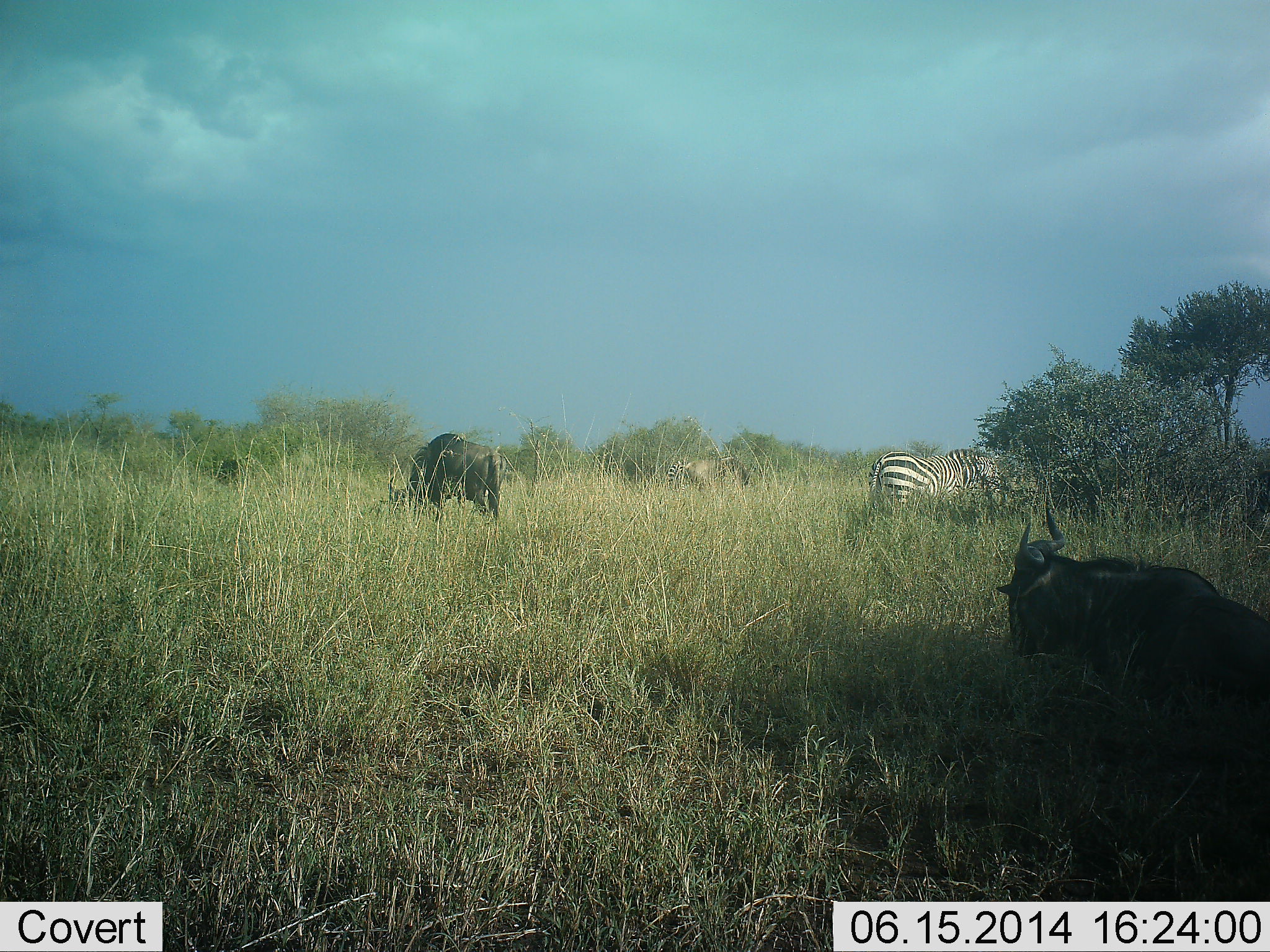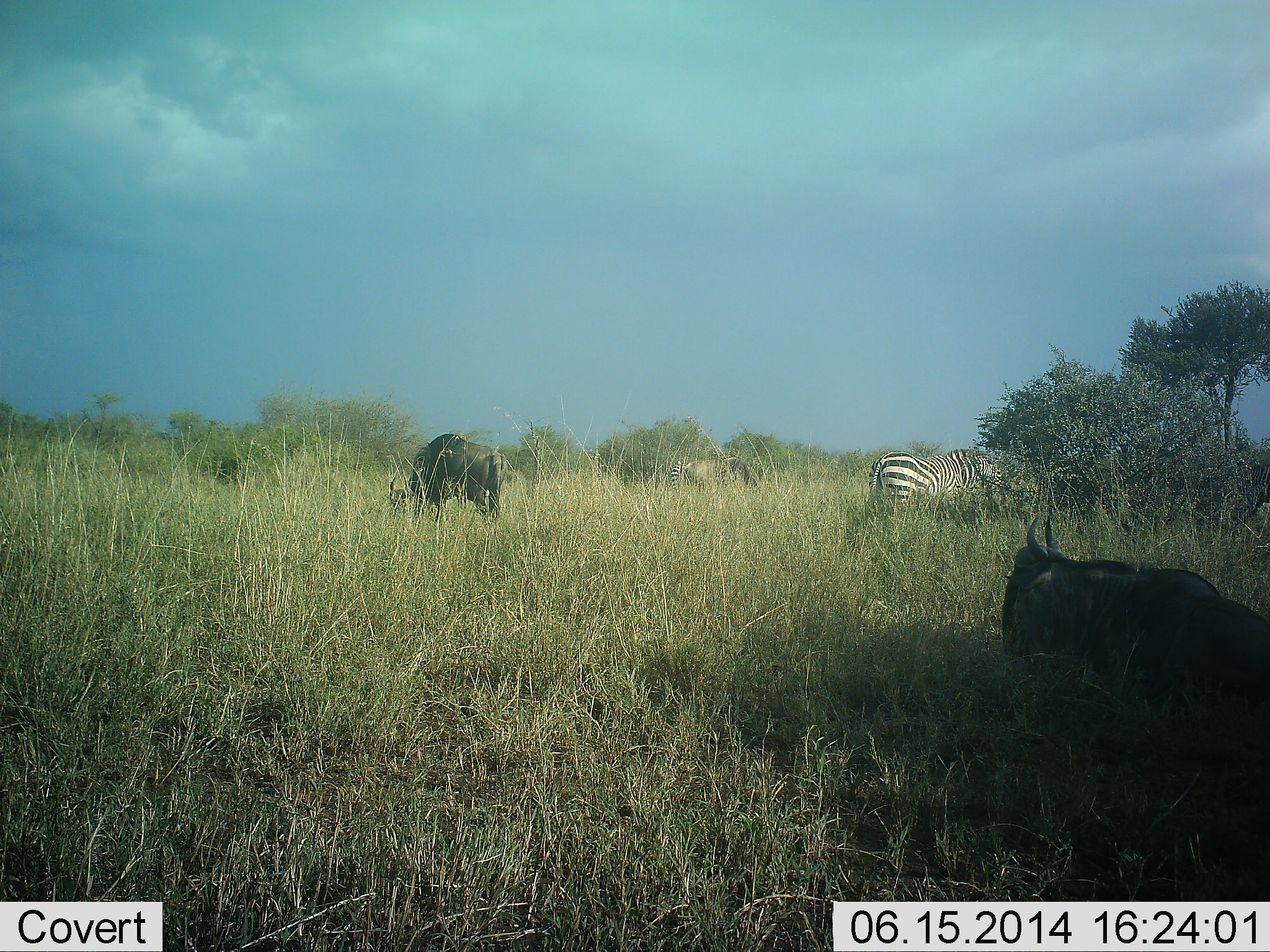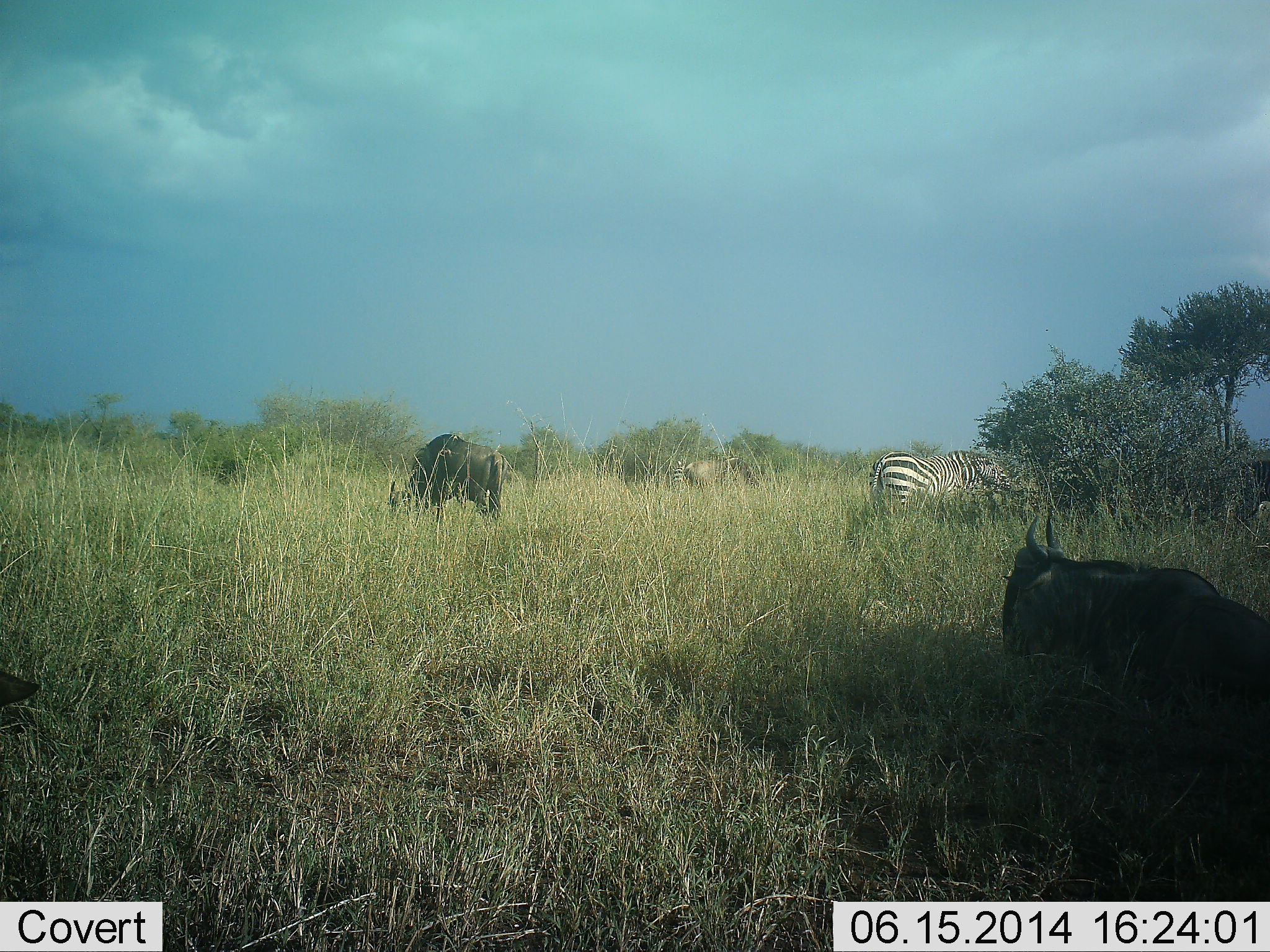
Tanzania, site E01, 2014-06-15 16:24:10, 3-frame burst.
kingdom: Animalia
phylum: Chordata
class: Mammalia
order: Artiodactyla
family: Bovidae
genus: Connochaetes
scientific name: Connochaetes taurinus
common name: blue wildebeest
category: wildebeest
Wildebeest (blue wildebeest) (Connochaetes taurinus), count 2. Behavior (volunteer vote fractions): standing 40%, resting 80%, moving 0%, interacting 0%. Young present (vote fraction): 0%. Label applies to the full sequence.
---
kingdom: Animalia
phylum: Chordata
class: Mammalia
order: Perissodactyla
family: Equidae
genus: Equus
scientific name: Equus quagga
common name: plains zebra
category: zebra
Zebra (plains zebra) (Equus quagga), count 1. Behavior (volunteer vote fractions): standing 60%, resting 10%, moving 0%, interacting 0%. Young present (vote fraction): 0%. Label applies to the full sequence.